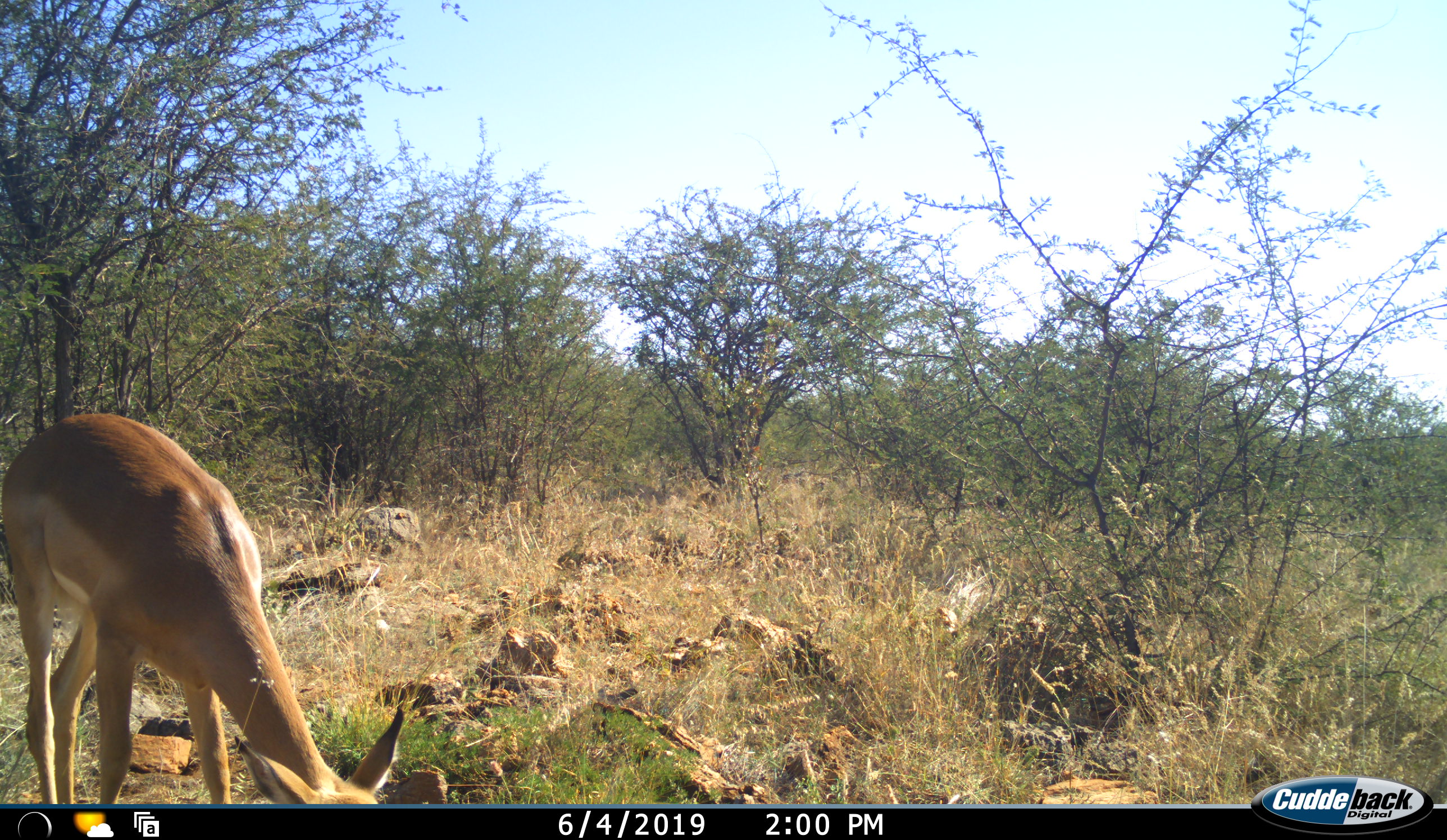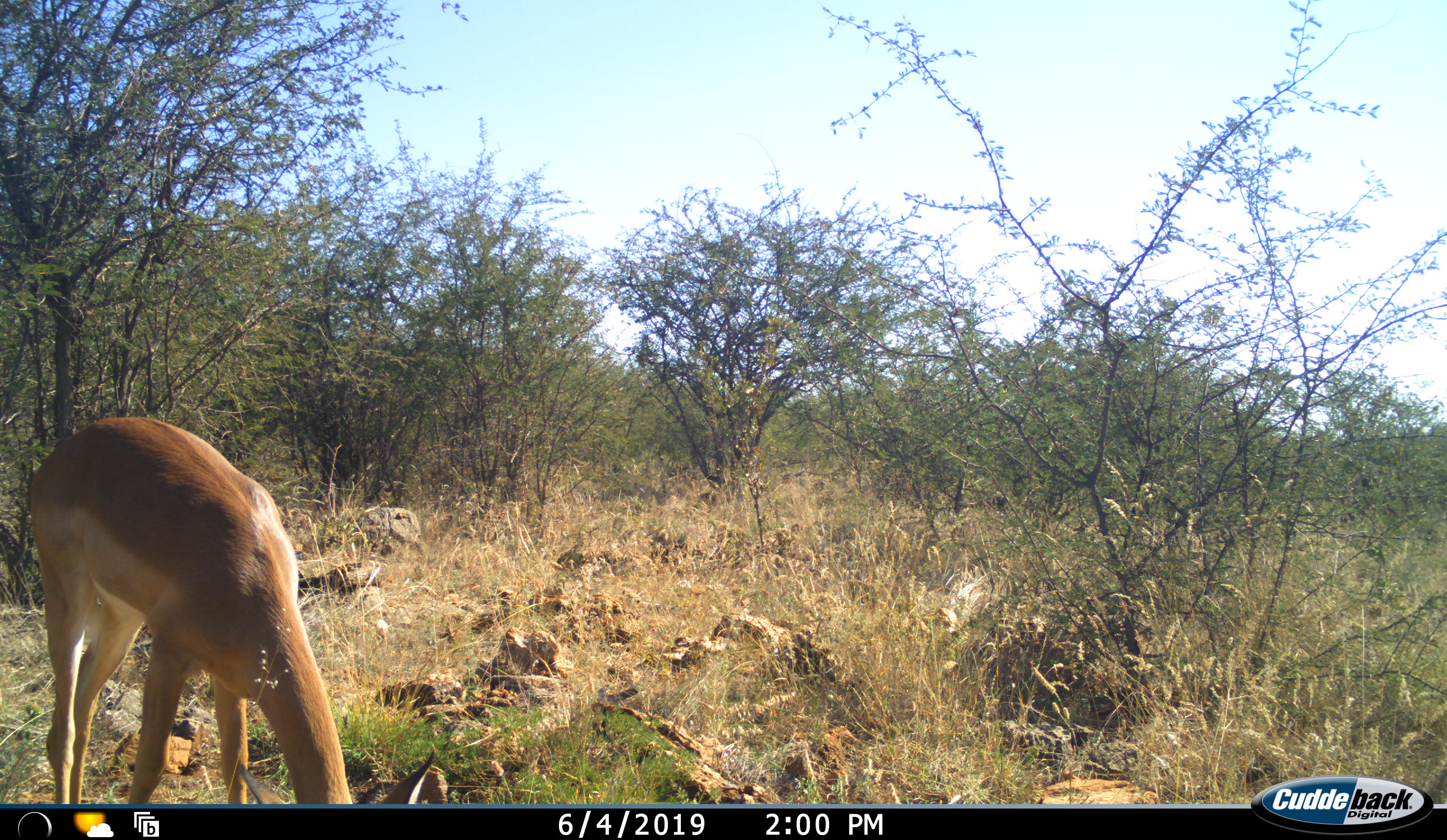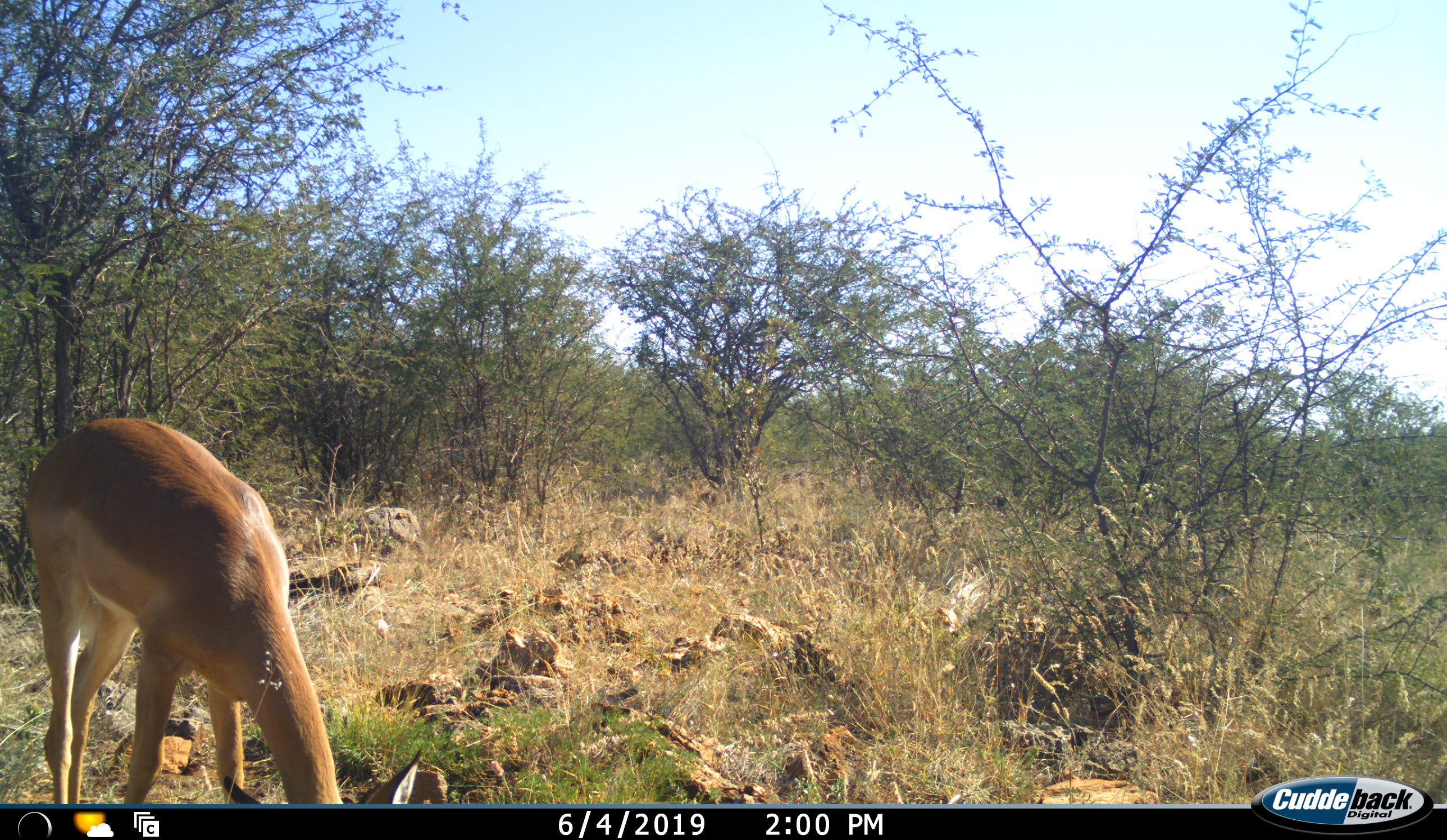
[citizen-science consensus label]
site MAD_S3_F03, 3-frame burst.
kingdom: Animalia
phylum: Chordata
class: Mammalia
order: Artiodactyla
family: Bovidae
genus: Aepyceros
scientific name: Aepyceros melampus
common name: impala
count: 1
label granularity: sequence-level